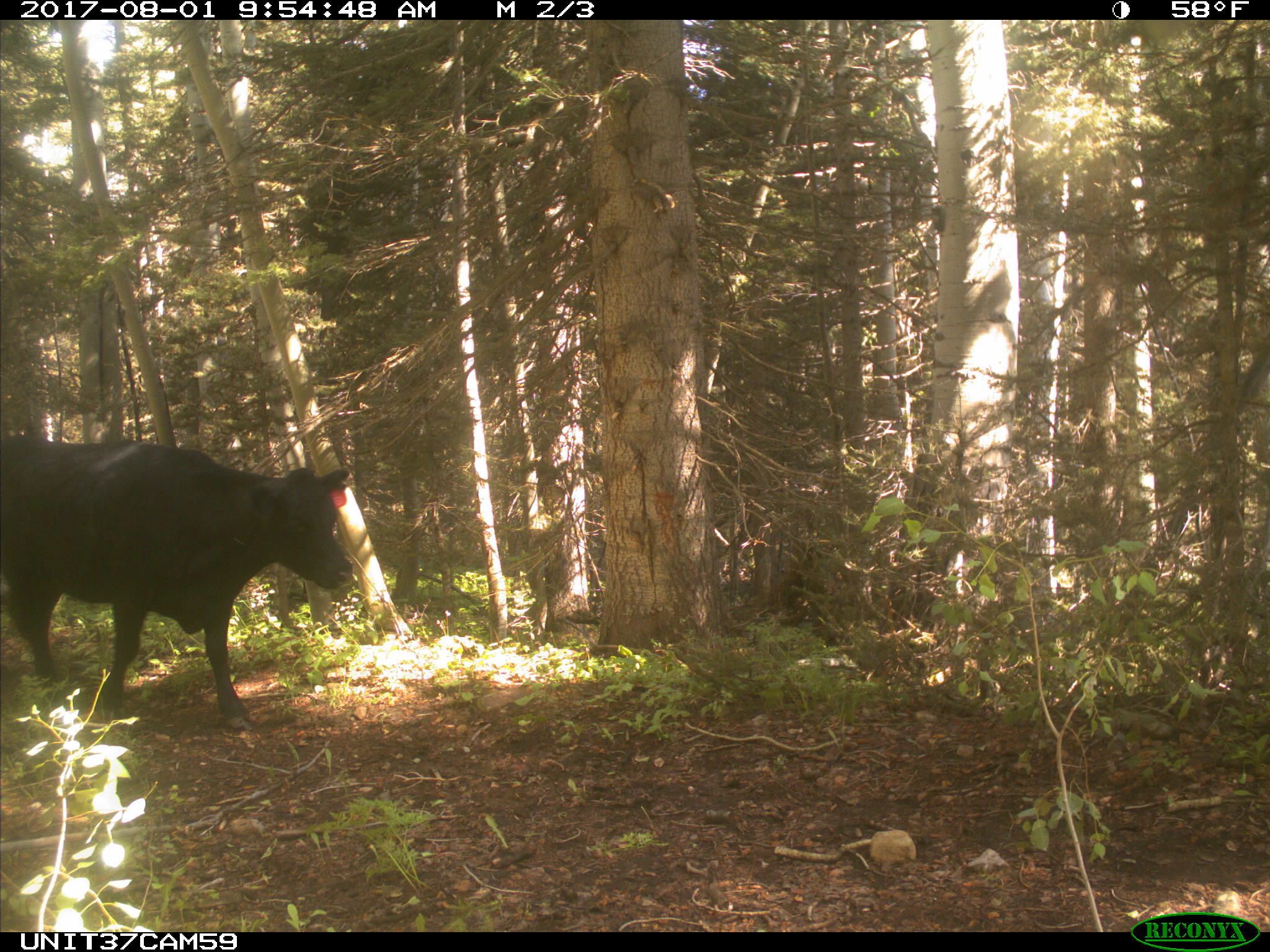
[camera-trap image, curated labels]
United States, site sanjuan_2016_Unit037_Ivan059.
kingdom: Animalia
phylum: Chordata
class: Mammalia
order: Artiodactyla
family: Bovidae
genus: Bos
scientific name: Bos taurus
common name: domestic cow